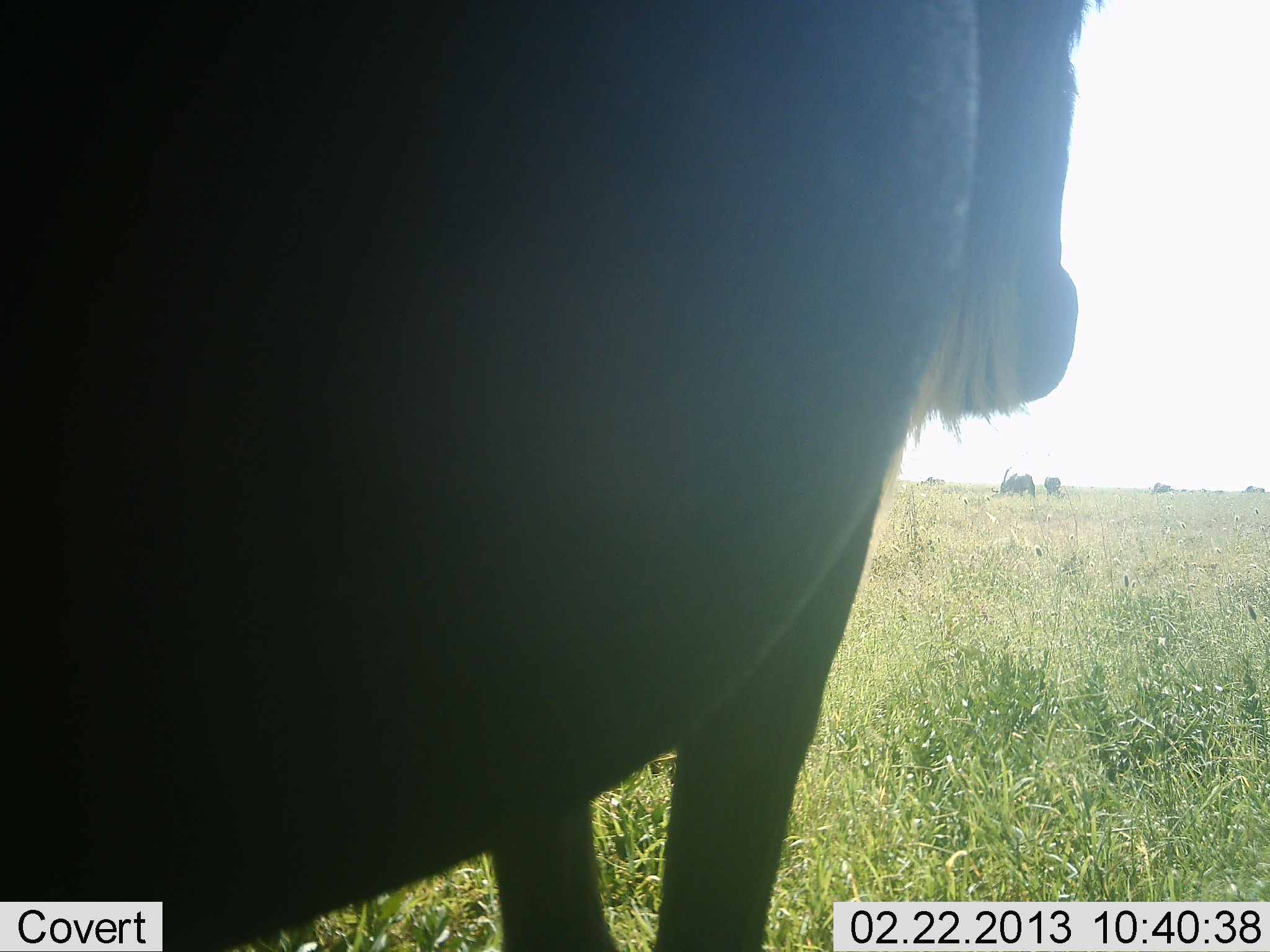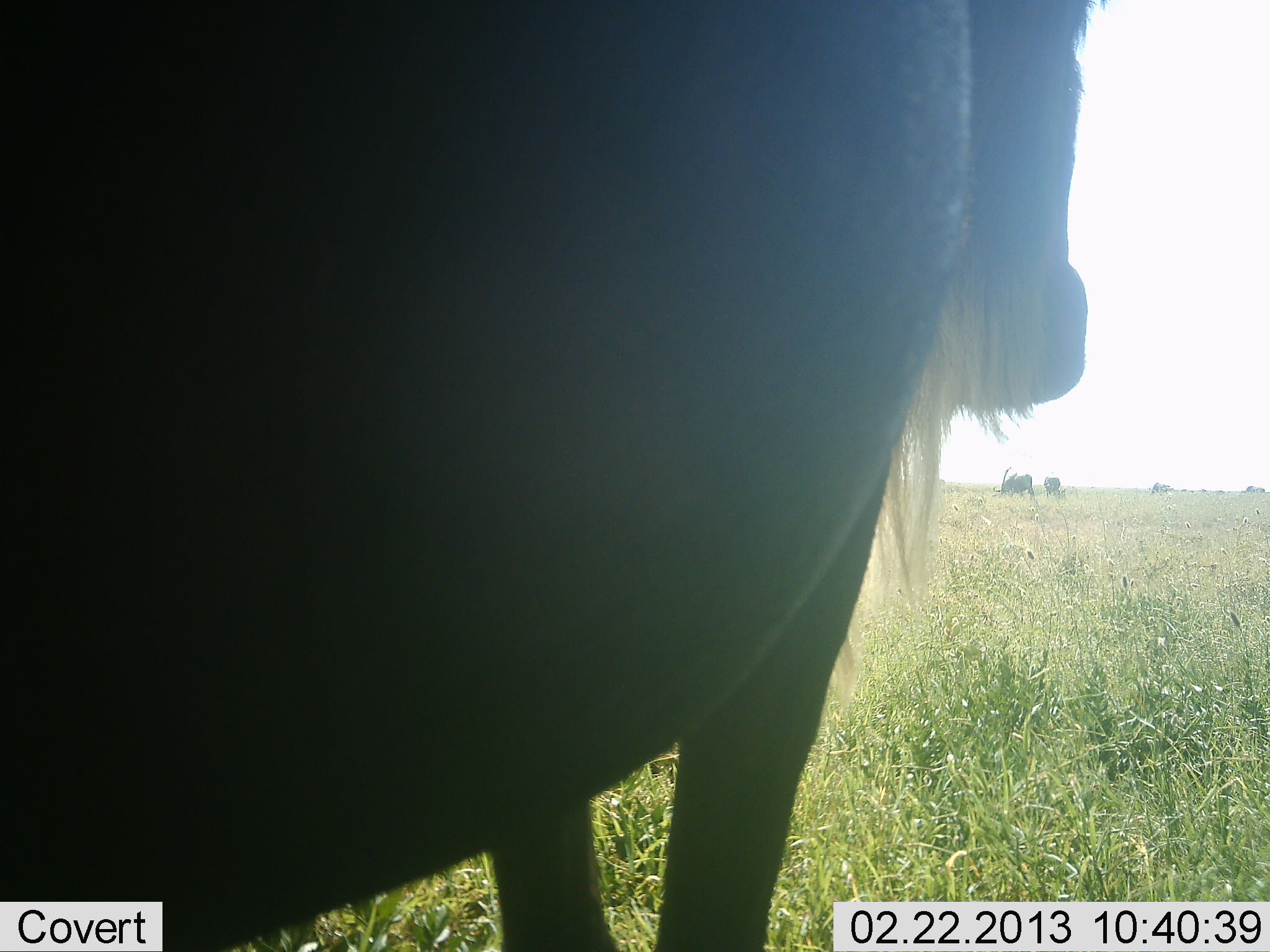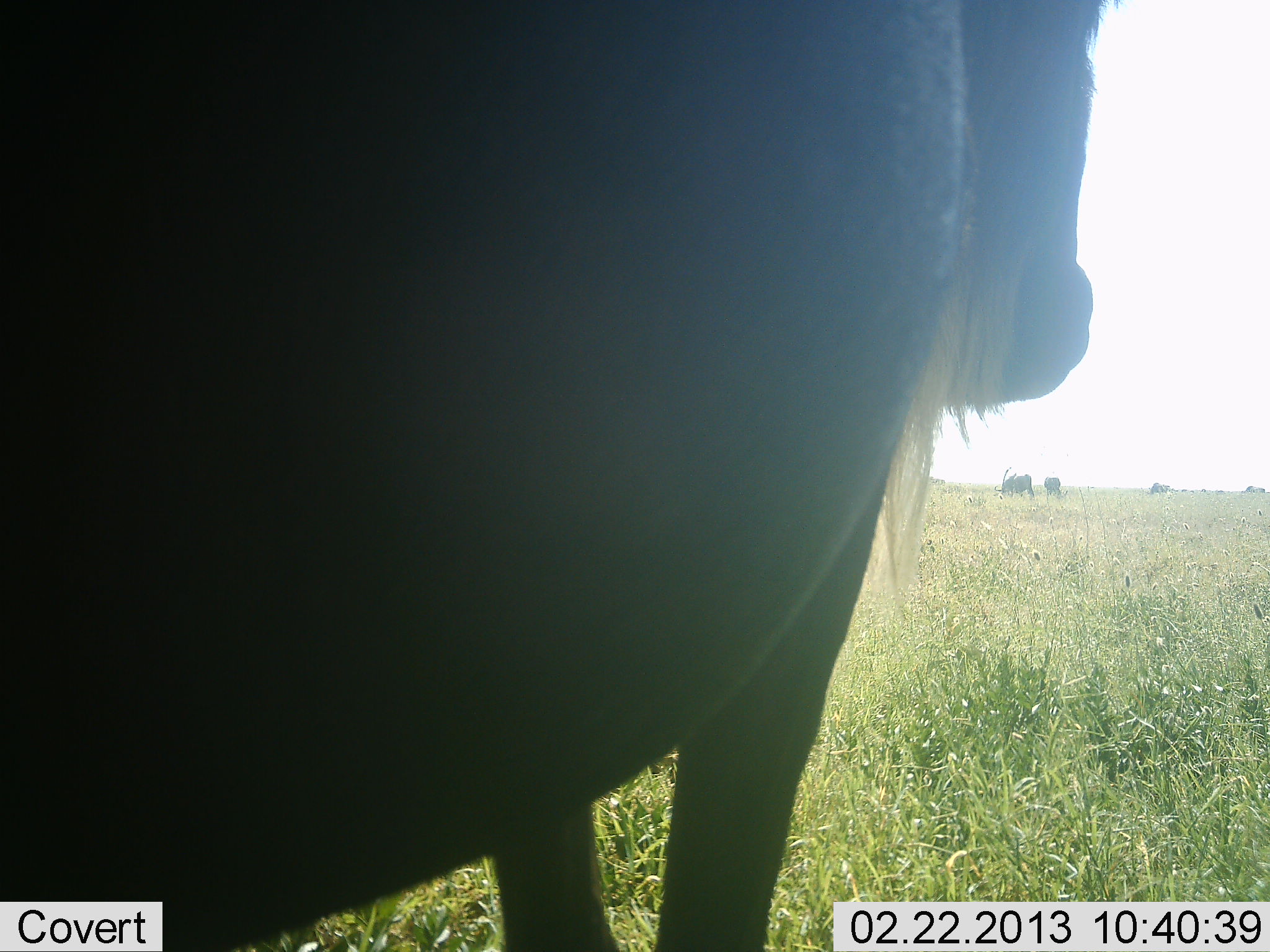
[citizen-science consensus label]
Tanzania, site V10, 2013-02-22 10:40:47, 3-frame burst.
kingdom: Animalia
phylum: Chordata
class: Mammalia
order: Artiodactyla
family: Bovidae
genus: Connochaetes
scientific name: Connochaetes taurinus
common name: blue wildebeest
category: wildebeest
Wildebeest (blue wildebeest) (Connochaetes taurinus), count 1. Behavior (volunteer vote fractions): standing 96%, resting 0%, moving 8%, interacting 0%. Young present (vote fraction): 0%. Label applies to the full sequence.